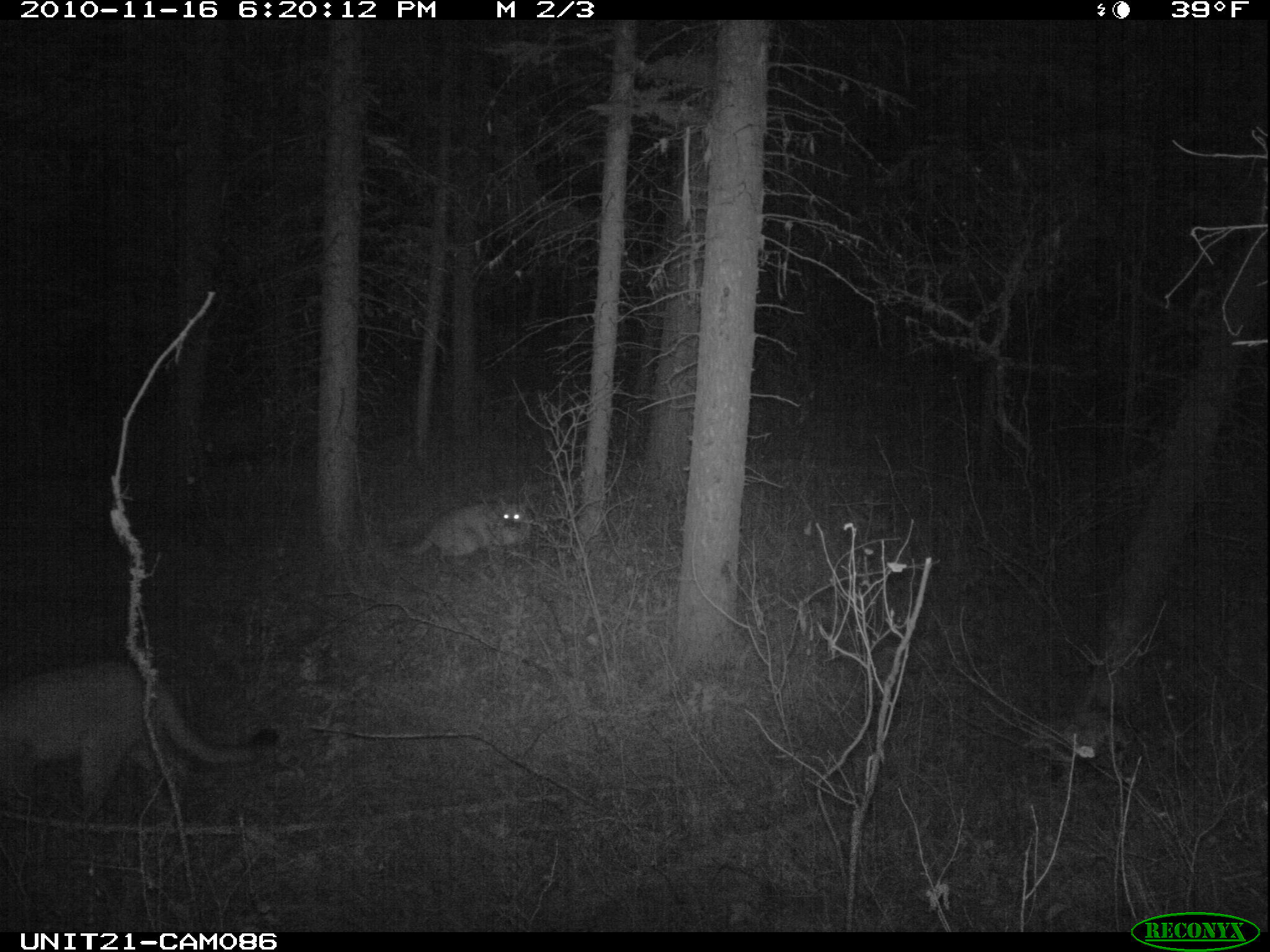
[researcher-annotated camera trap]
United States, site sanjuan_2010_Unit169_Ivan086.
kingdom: Animalia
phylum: Chordata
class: Mammalia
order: Carnivora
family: Felidae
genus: Puma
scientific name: Puma concolor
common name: mountain lion